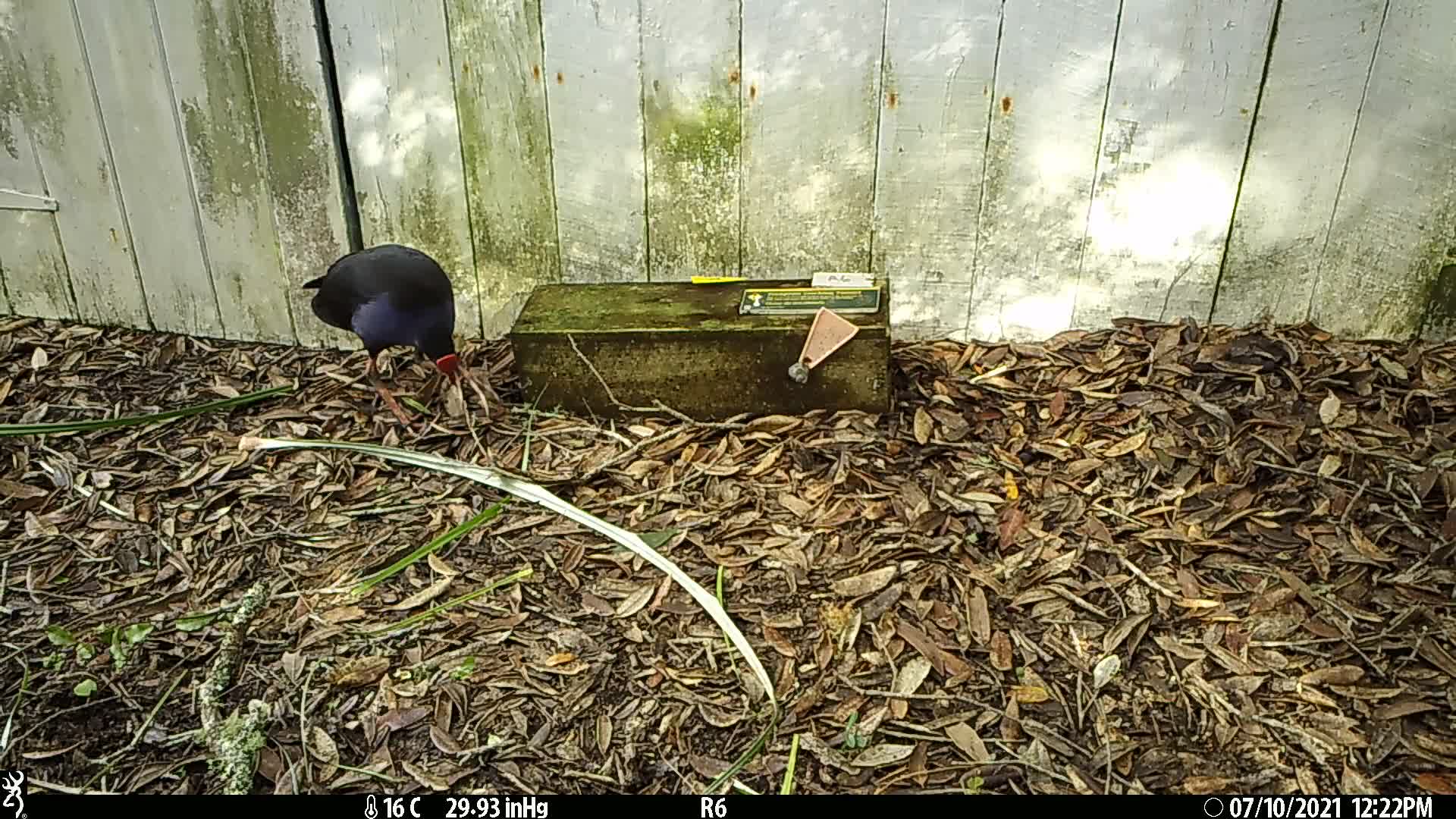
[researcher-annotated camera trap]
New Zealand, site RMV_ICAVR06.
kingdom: Animalia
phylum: Chordata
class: Aves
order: Gruiformes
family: Rallidae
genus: Porphyrio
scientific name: Porphyrio melanotus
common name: australasian swamphen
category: pukeko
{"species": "pukeko (australasian swamphen) (Porphyrio melanotus)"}